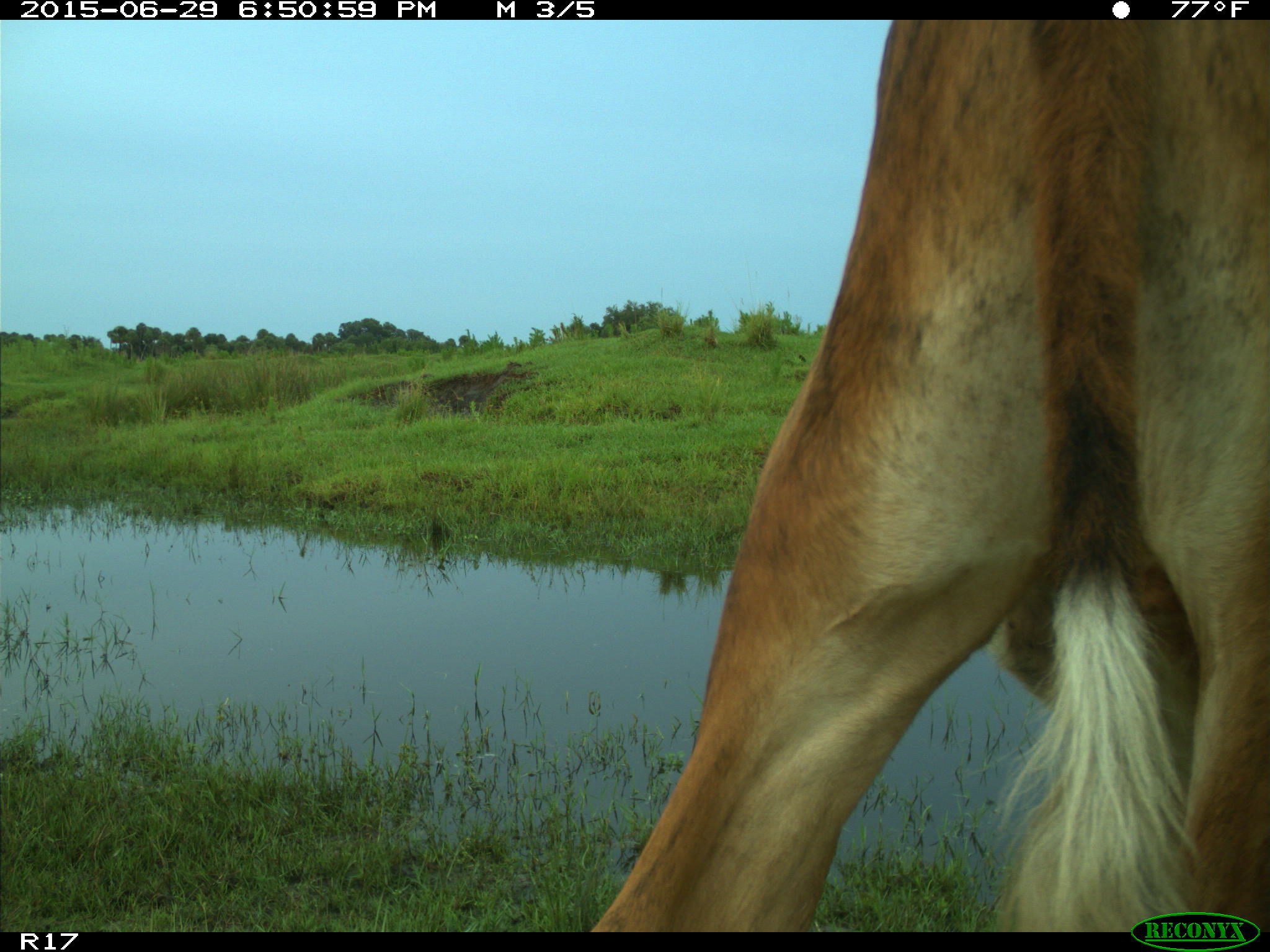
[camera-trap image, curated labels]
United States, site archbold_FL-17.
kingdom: Animalia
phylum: Chordata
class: Mammalia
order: Artiodactyla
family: Bovidae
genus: Bos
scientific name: Bos taurus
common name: domestic cow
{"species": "Bos taurus (domestic cow)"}